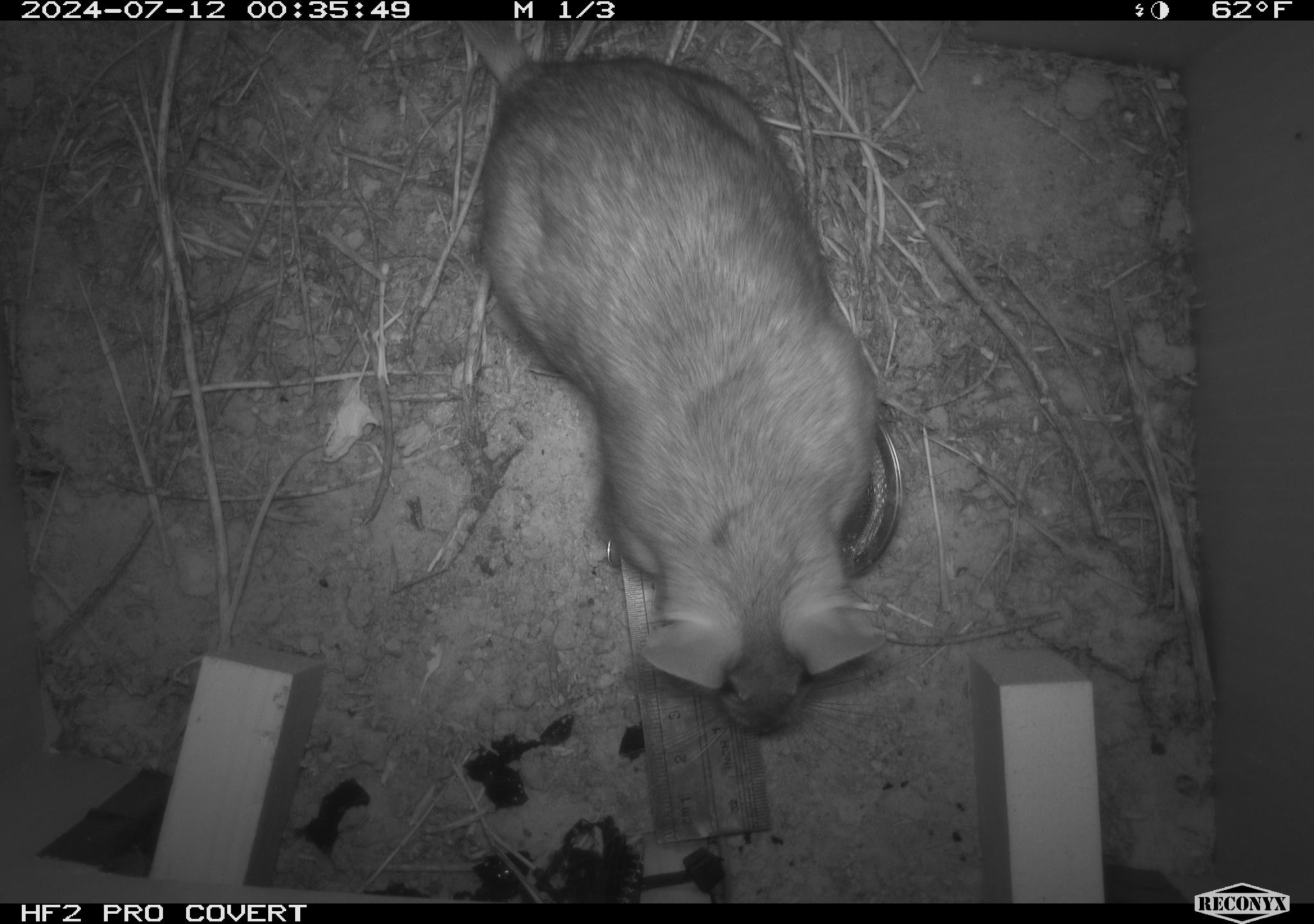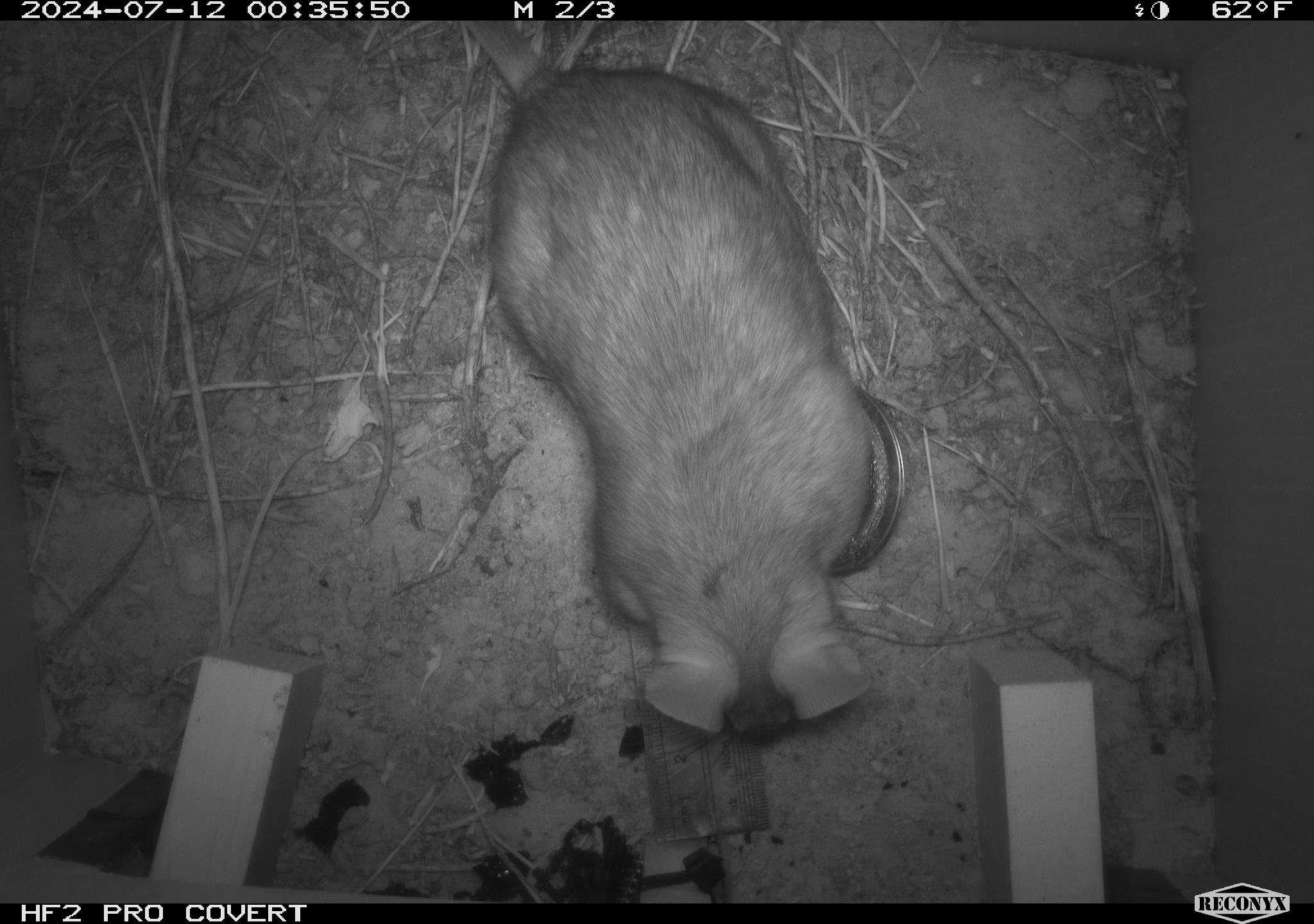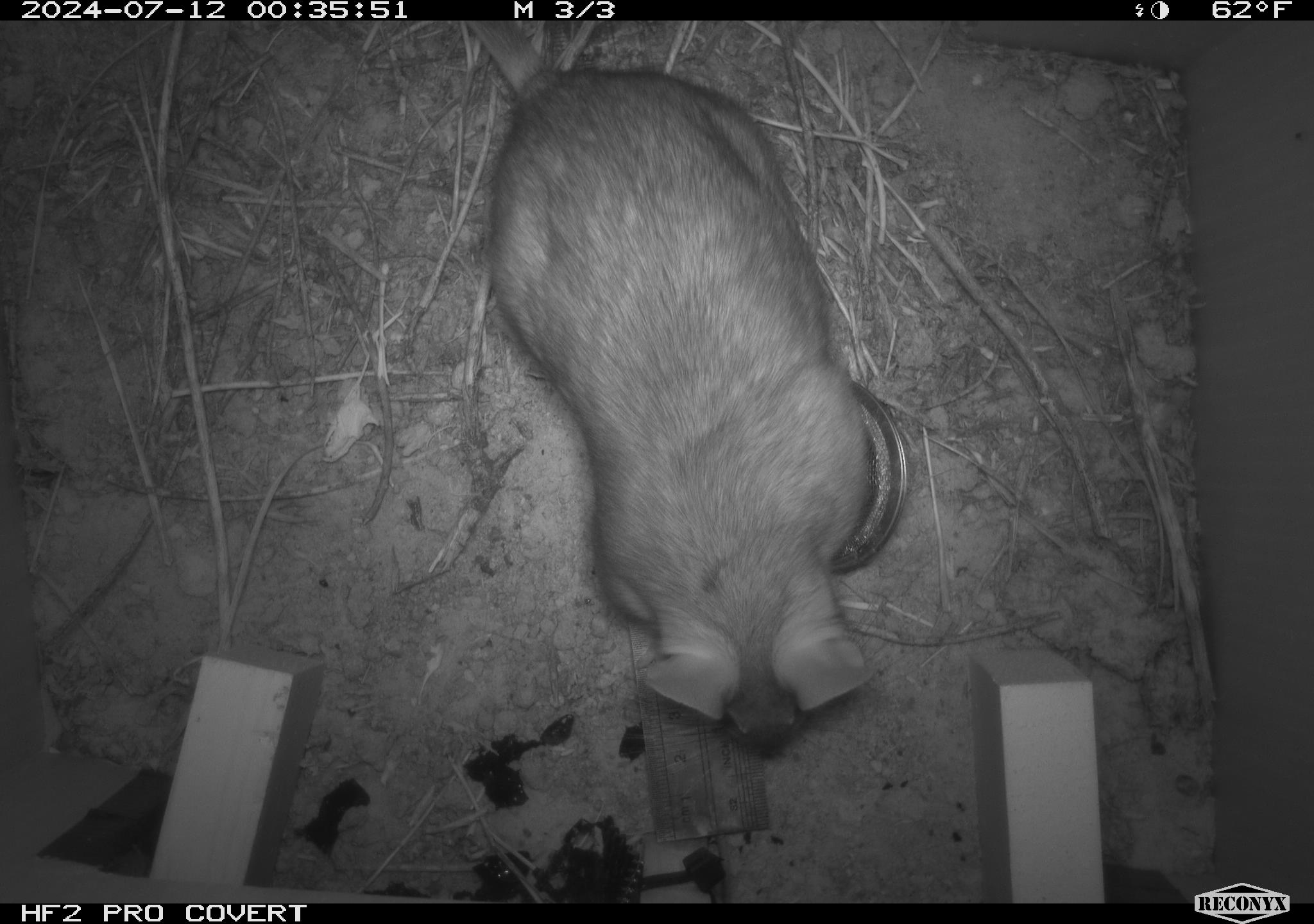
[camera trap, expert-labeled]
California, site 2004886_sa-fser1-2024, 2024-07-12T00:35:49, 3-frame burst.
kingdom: Animalia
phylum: Chordata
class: Mammalia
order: Rodentia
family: Cricetidae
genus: Neotoma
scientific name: Neotoma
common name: pack rat or woodrat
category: neotoma species